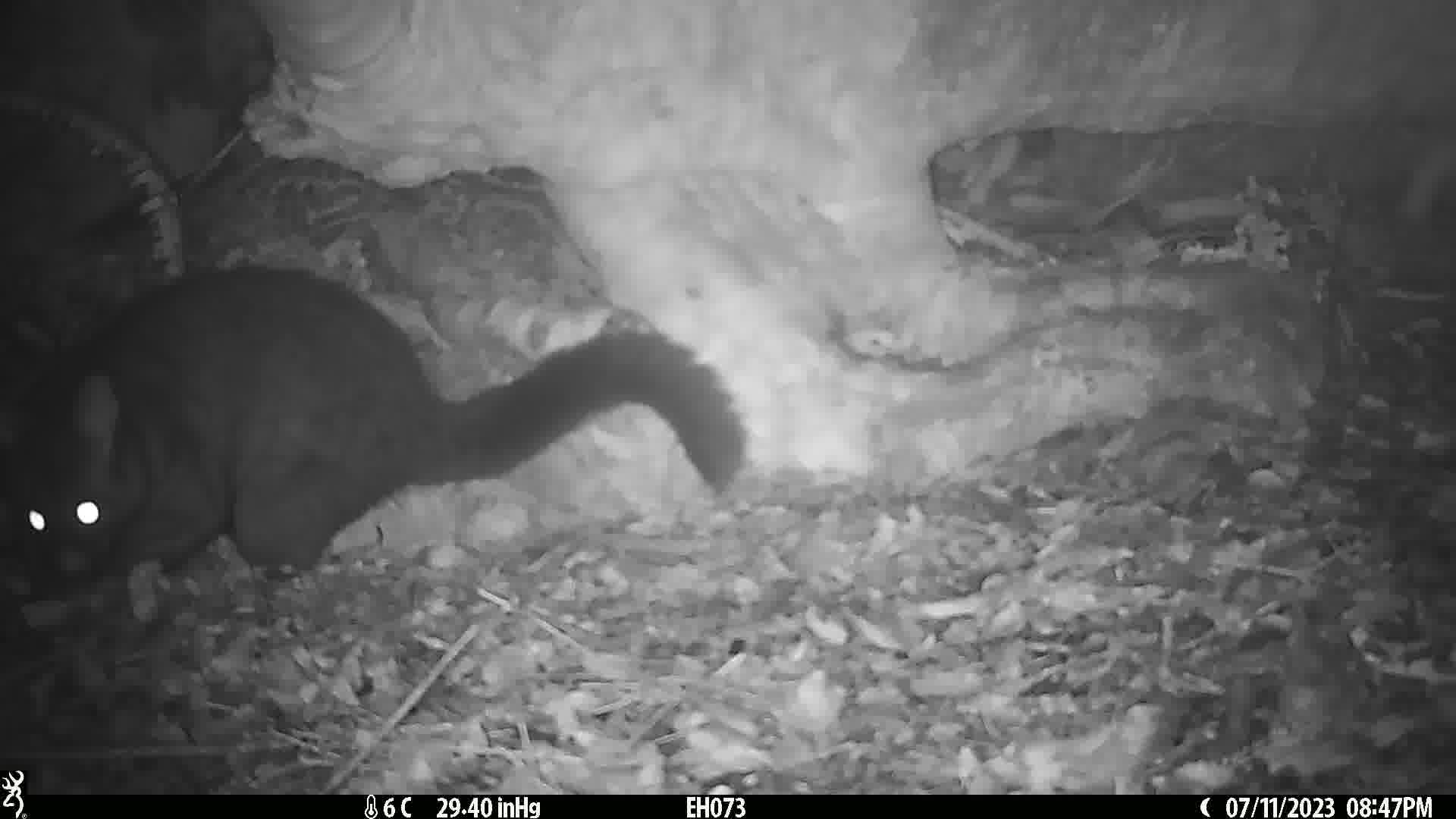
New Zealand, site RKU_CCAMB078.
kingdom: Animalia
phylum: Chordata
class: Mammalia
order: Diprotodontia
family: Phalangeridae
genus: Trichosurus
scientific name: Trichosurus vulpecula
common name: common brushtail possum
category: possum